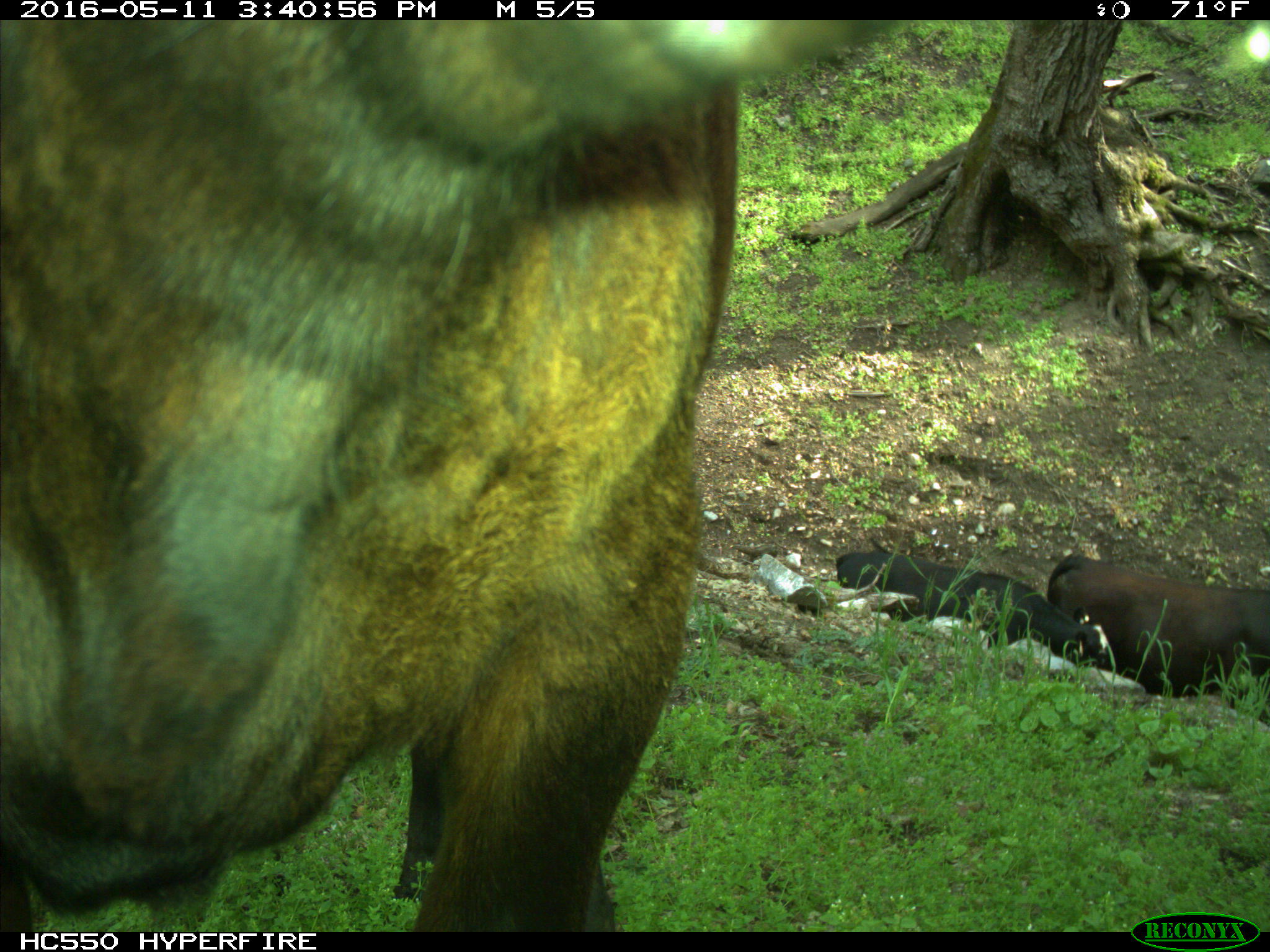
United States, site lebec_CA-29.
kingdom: Animalia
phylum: Chordata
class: Mammalia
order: Artiodactyla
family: Bovidae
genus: Bos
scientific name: Bos taurus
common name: domestic cow